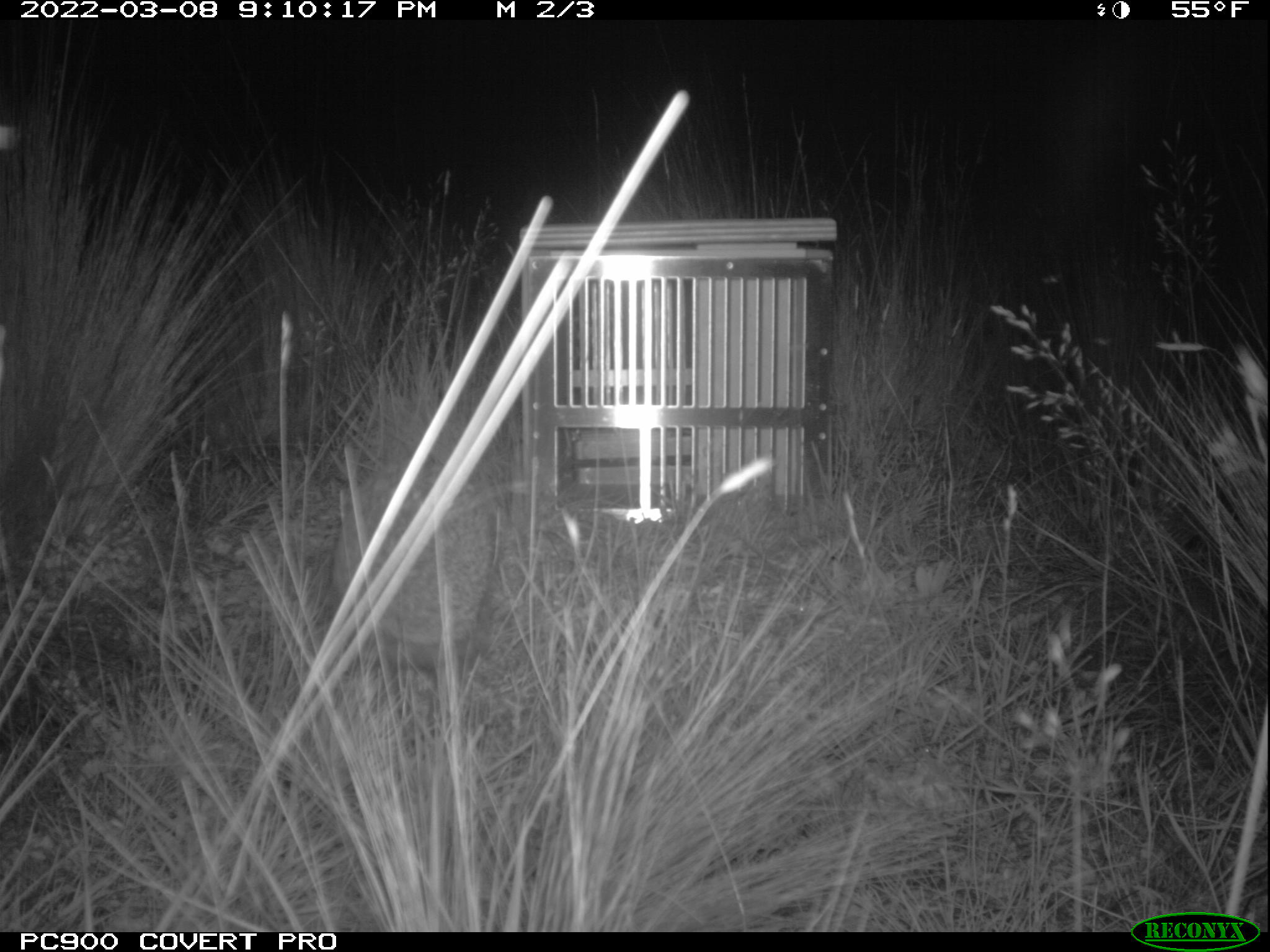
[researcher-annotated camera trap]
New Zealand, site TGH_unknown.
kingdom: Animalia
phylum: Chordata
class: Mammalia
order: Eulipotyphla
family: Erinaceidae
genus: Erinaceus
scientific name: Erinaceus europaeus europaeus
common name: european hedgehog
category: hedgehog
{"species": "hedgehog (european hedgehog) (Erinaceus europaeus europaeus)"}